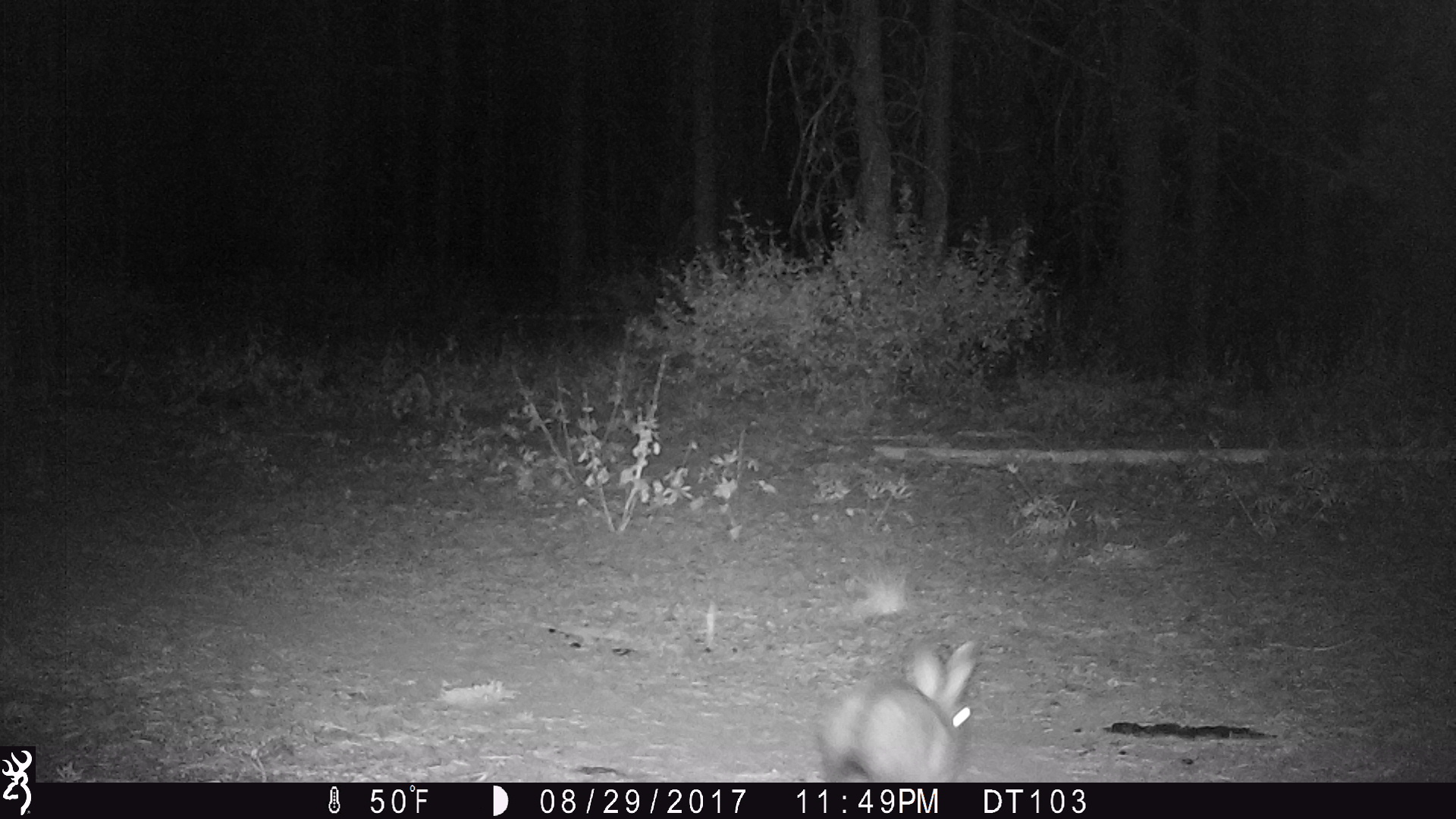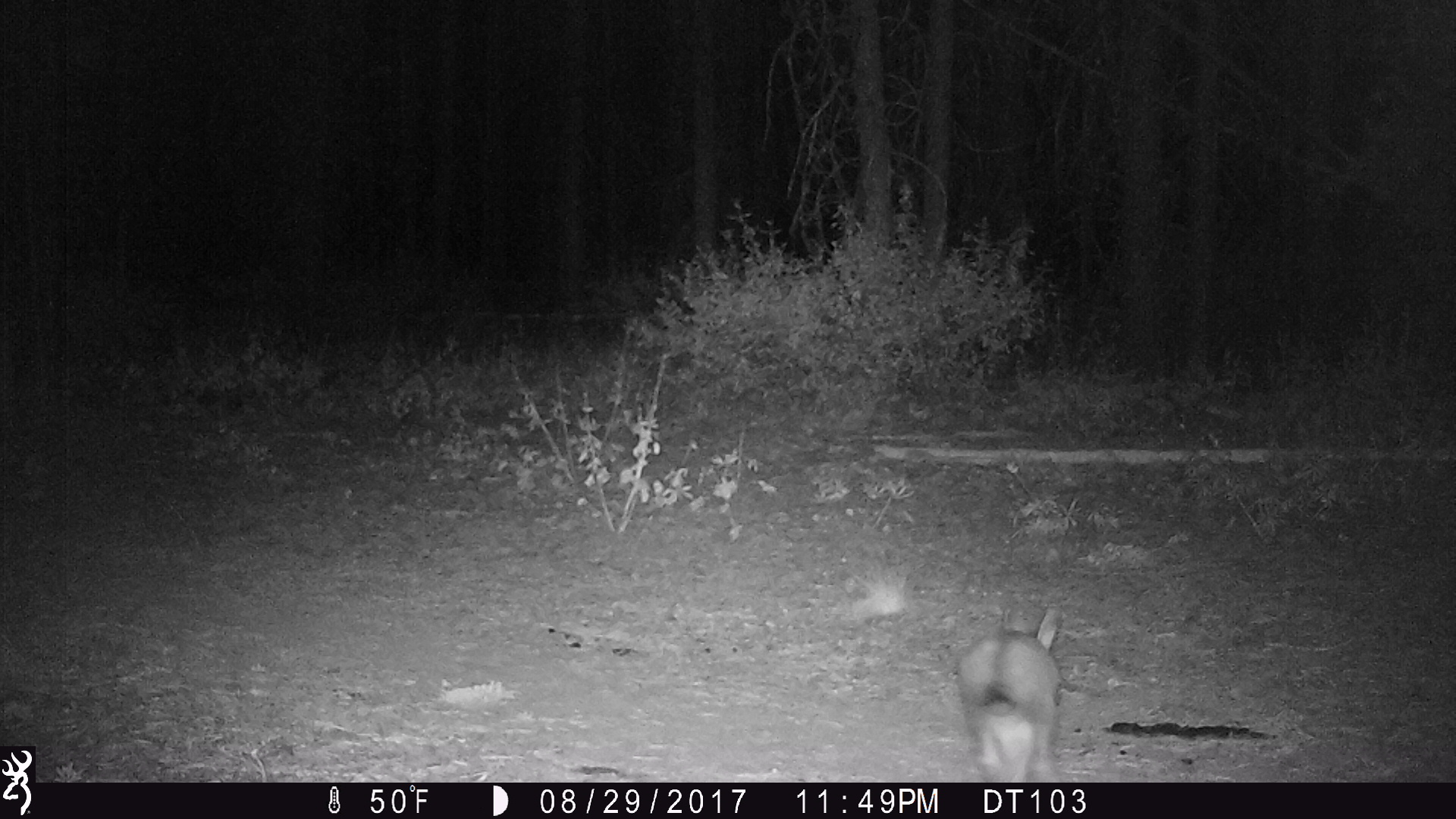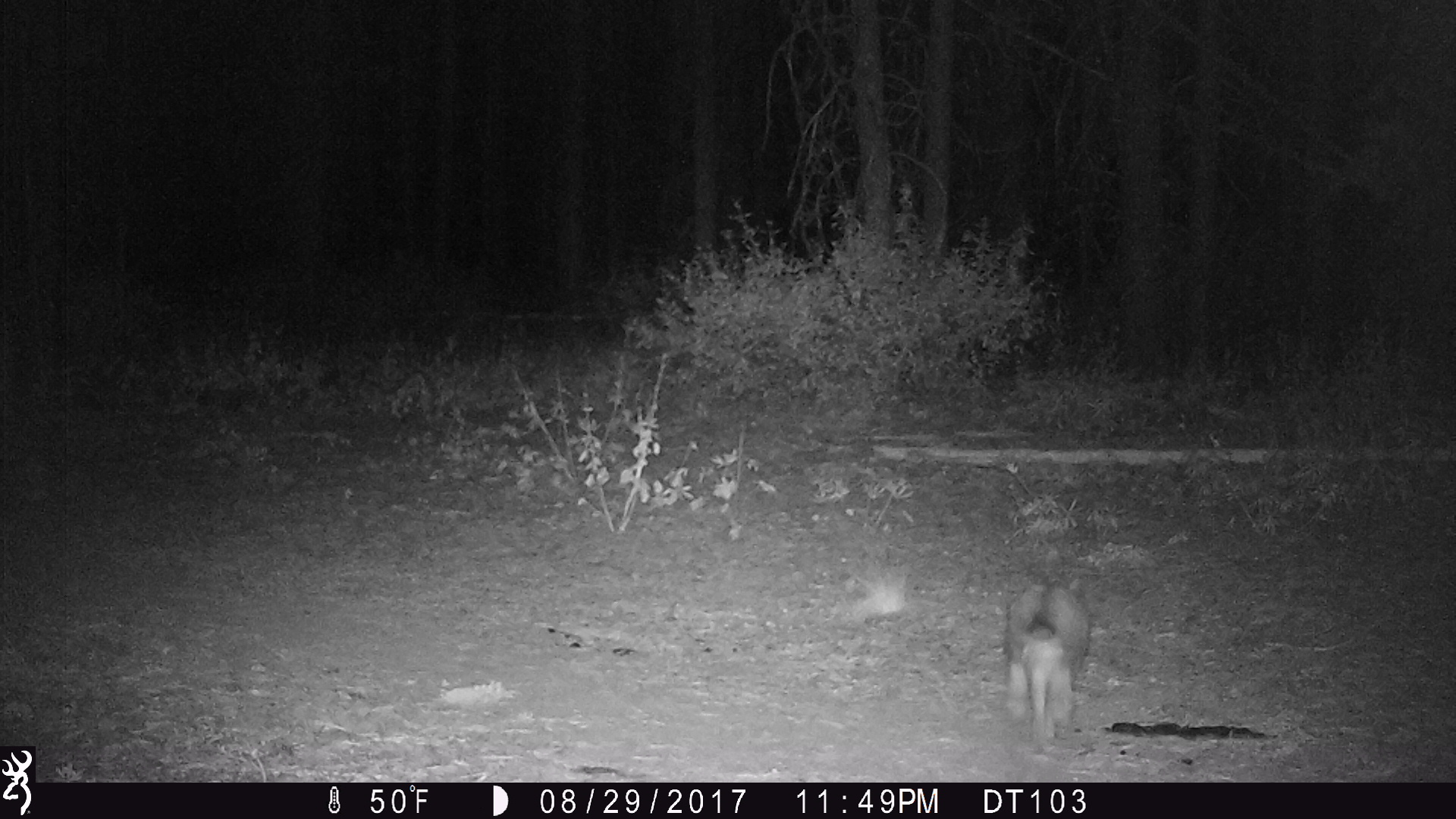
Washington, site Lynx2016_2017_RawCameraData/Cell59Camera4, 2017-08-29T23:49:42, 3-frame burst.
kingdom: Animalia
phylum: Chordata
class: Mammalia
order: Lagomorpha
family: Leporidae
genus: Lepus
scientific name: Lepus americanus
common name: snowshoe hare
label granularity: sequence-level